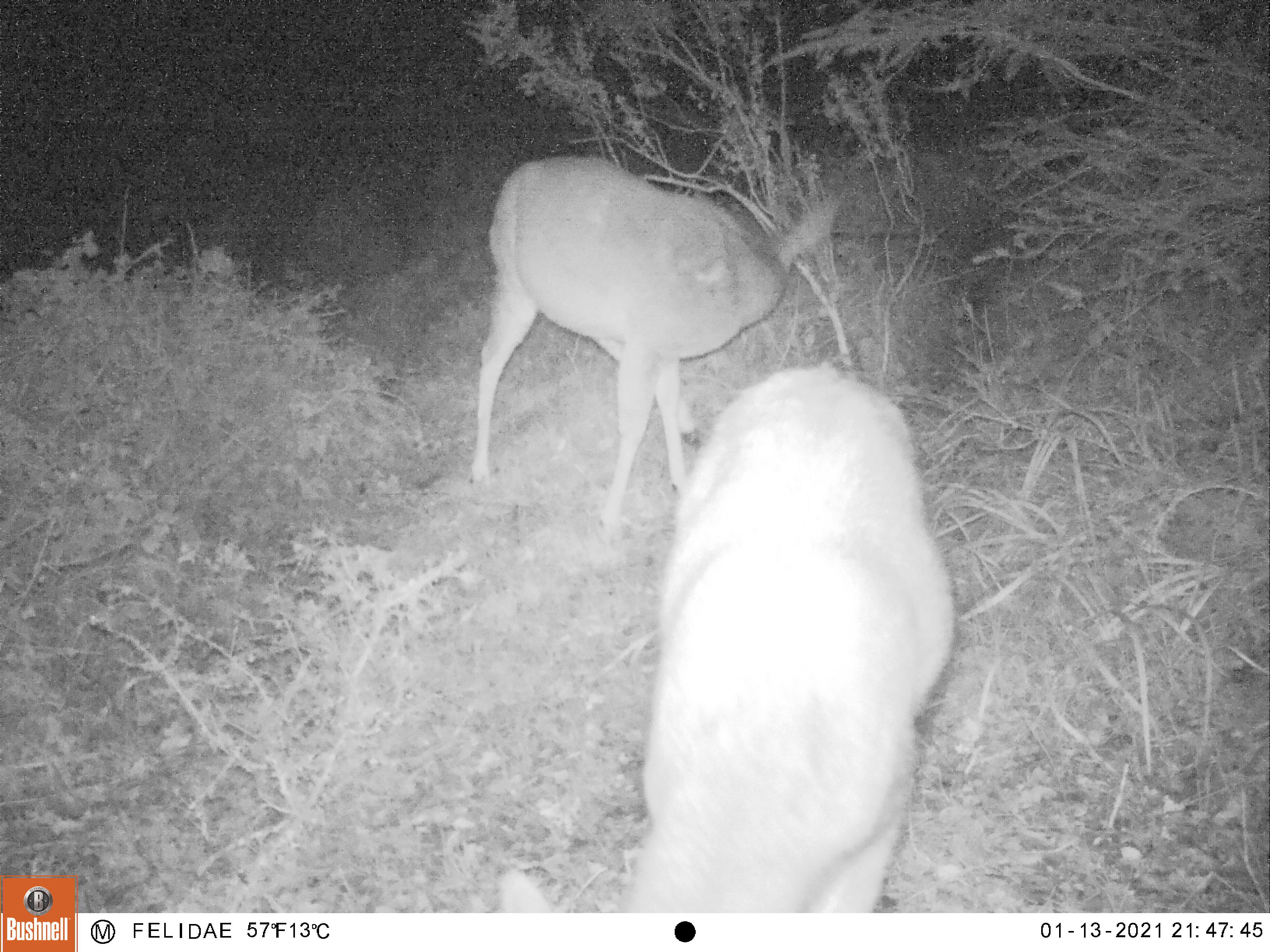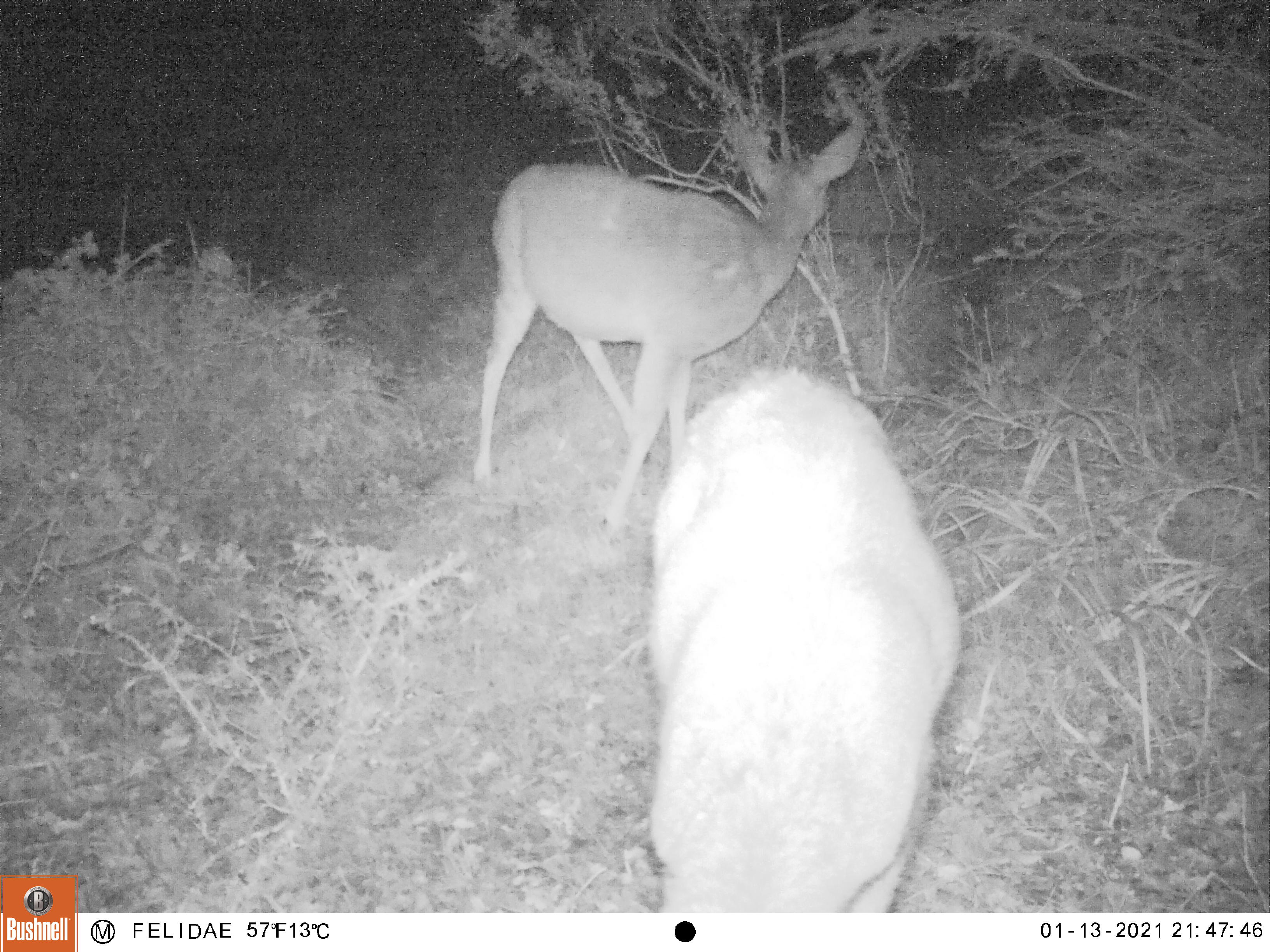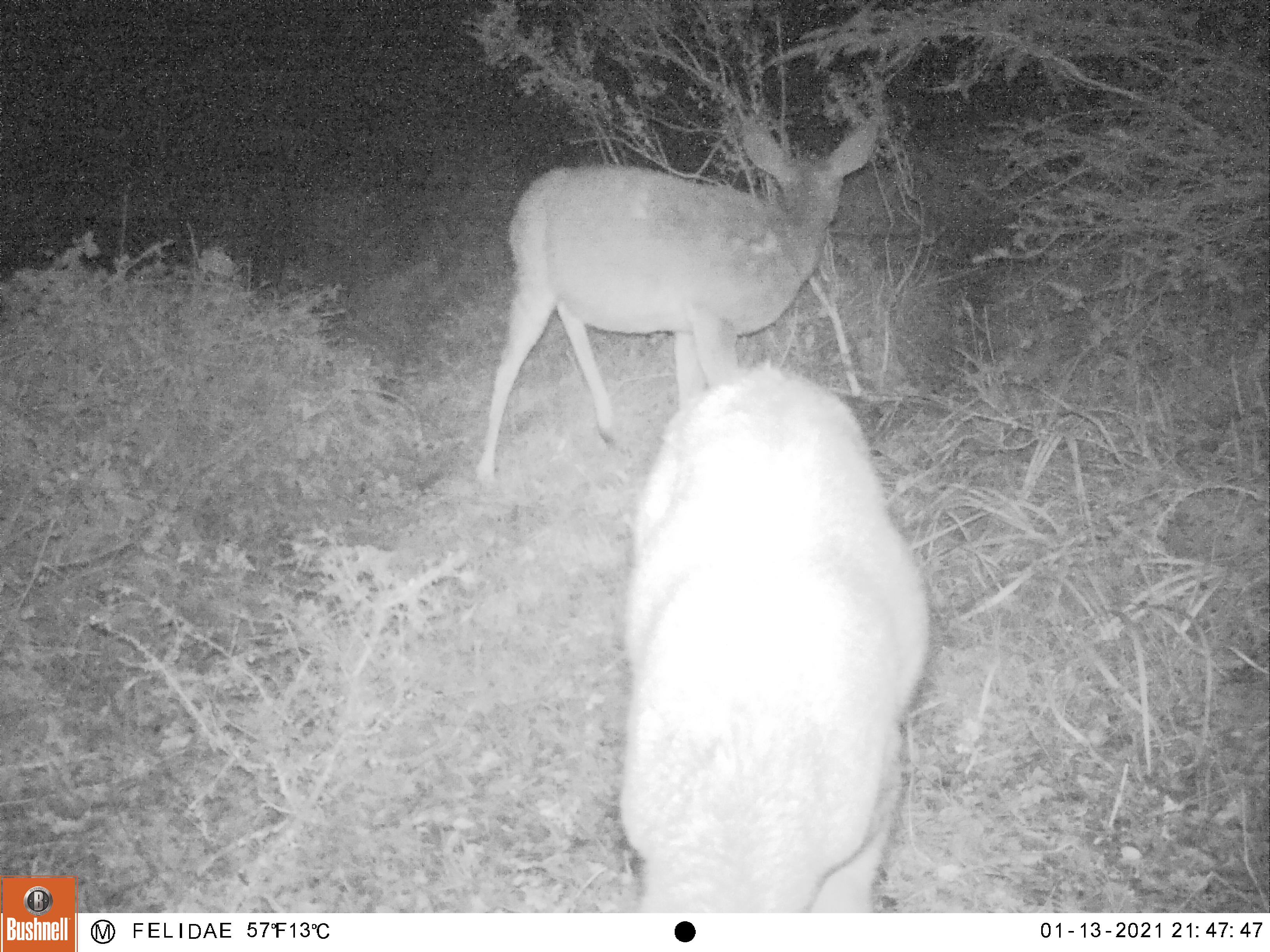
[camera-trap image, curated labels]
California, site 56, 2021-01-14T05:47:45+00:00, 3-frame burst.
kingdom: Animalia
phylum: Chordata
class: Mammalia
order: Artiodactyla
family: Cervidae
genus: Odocoileus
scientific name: Odocoileus hemionus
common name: mule deer